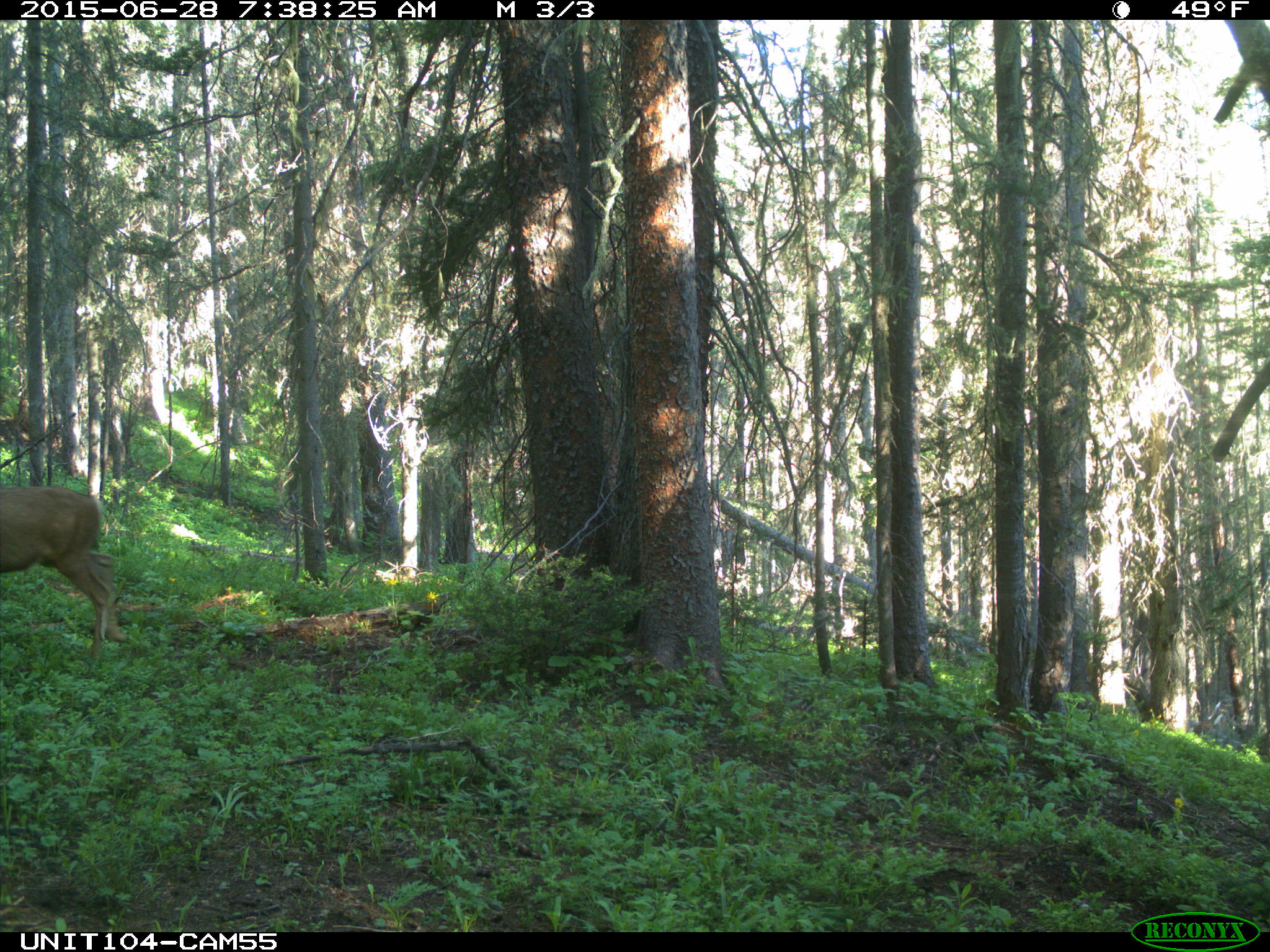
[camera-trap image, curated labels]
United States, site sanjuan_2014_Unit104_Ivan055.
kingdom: Animalia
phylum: Chordata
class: Mammalia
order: Artiodactyla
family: Cervidae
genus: Odocoileus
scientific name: Odocoileus hemionus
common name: mule deer